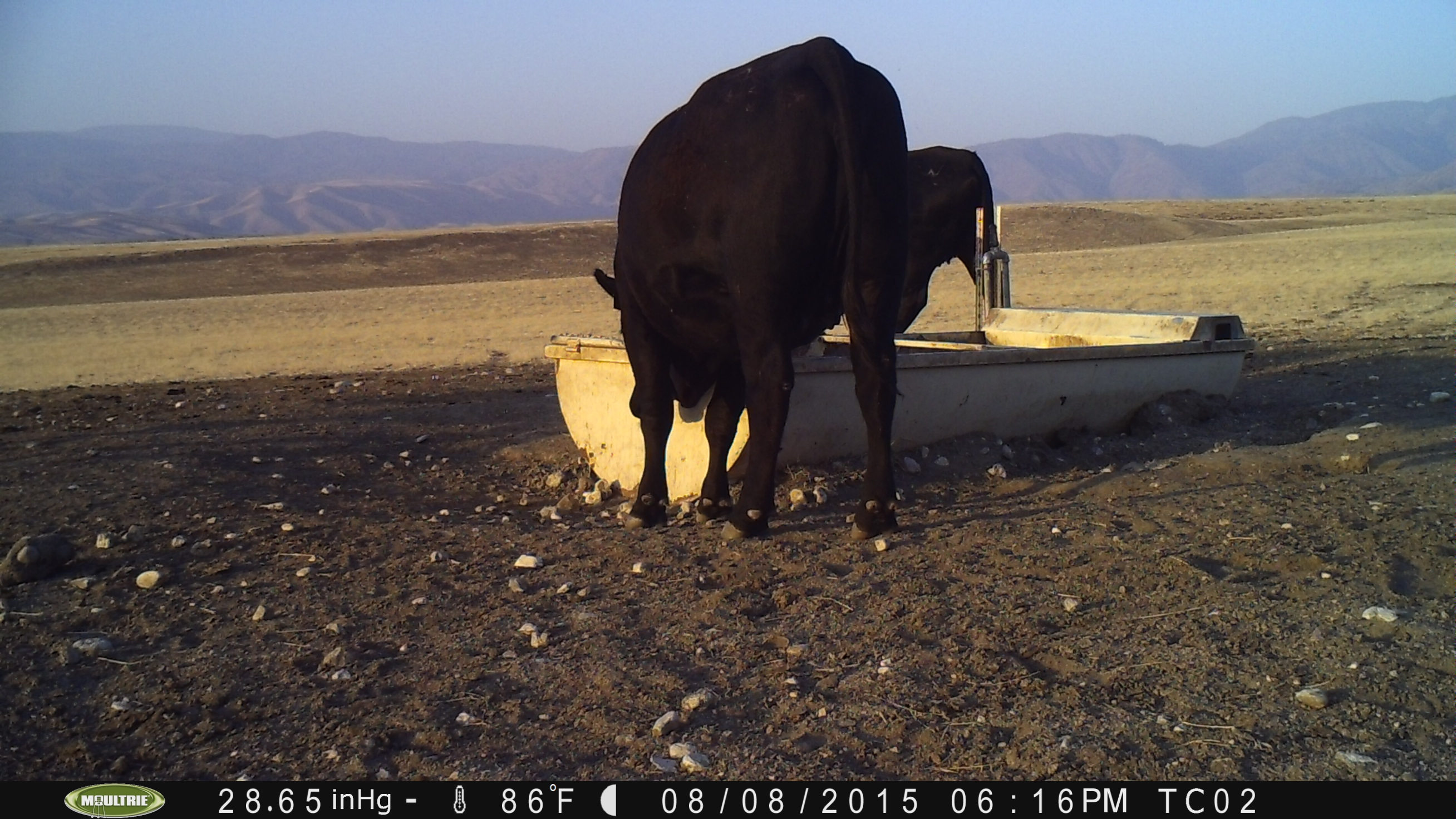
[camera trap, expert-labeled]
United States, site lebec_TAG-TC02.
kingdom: Animalia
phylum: Chordata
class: Mammalia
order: Artiodactyla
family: Bovidae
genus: Bos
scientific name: Bos taurus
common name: domestic cow